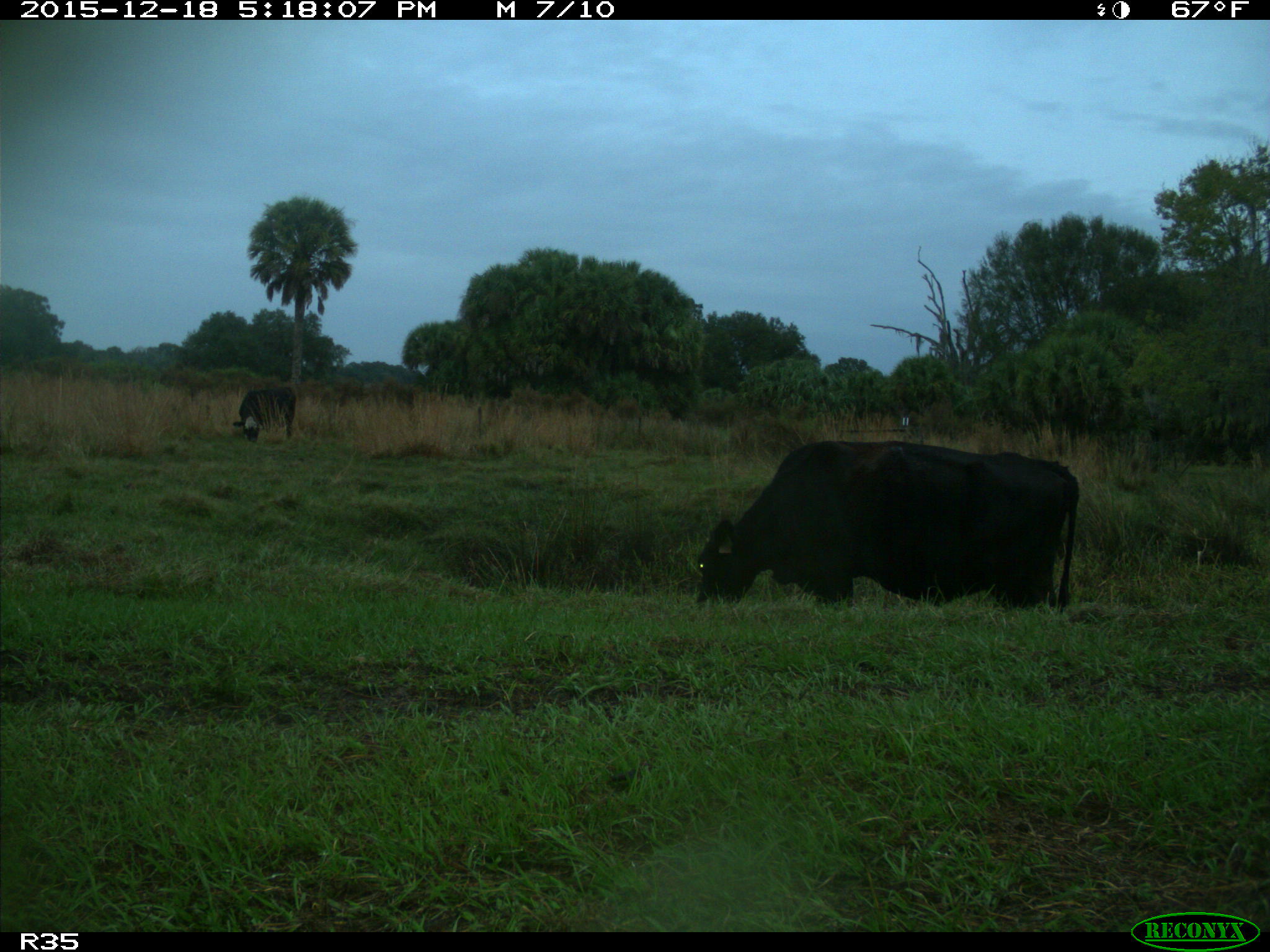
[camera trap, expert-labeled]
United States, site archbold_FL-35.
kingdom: Animalia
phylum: Chordata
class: Mammalia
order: Artiodactyla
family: Bovidae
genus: Bos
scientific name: Bos taurus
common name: domestic cow